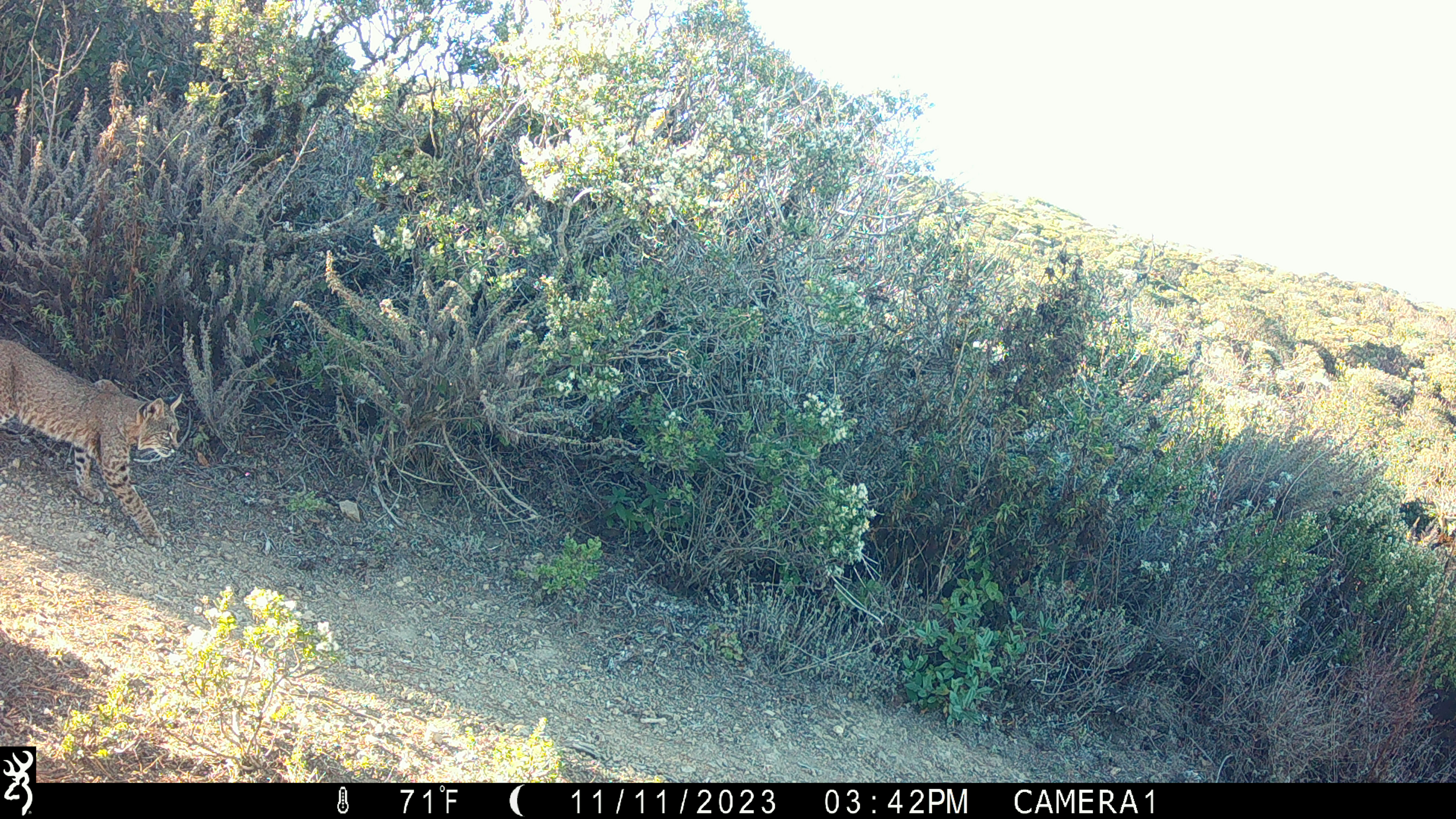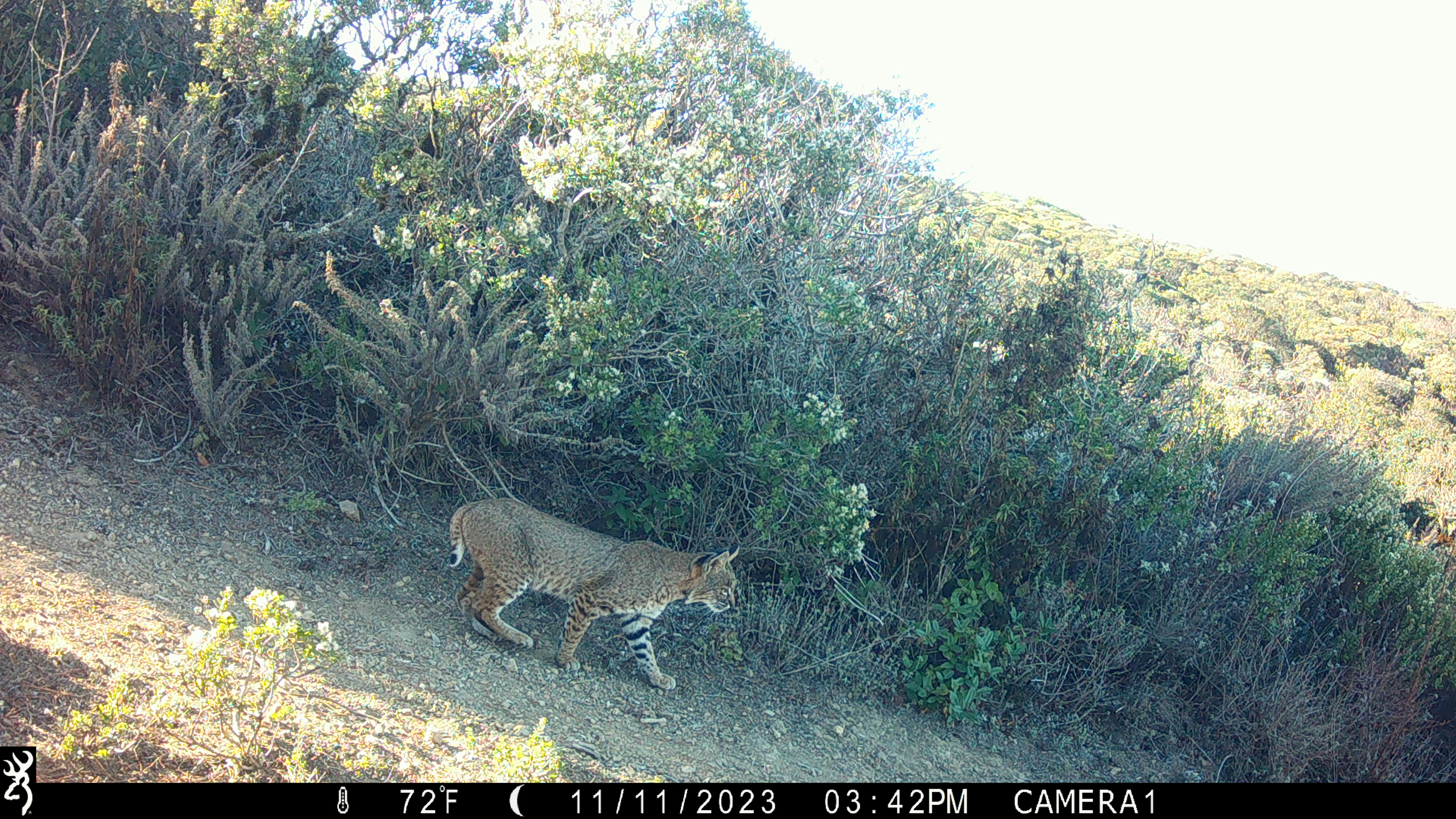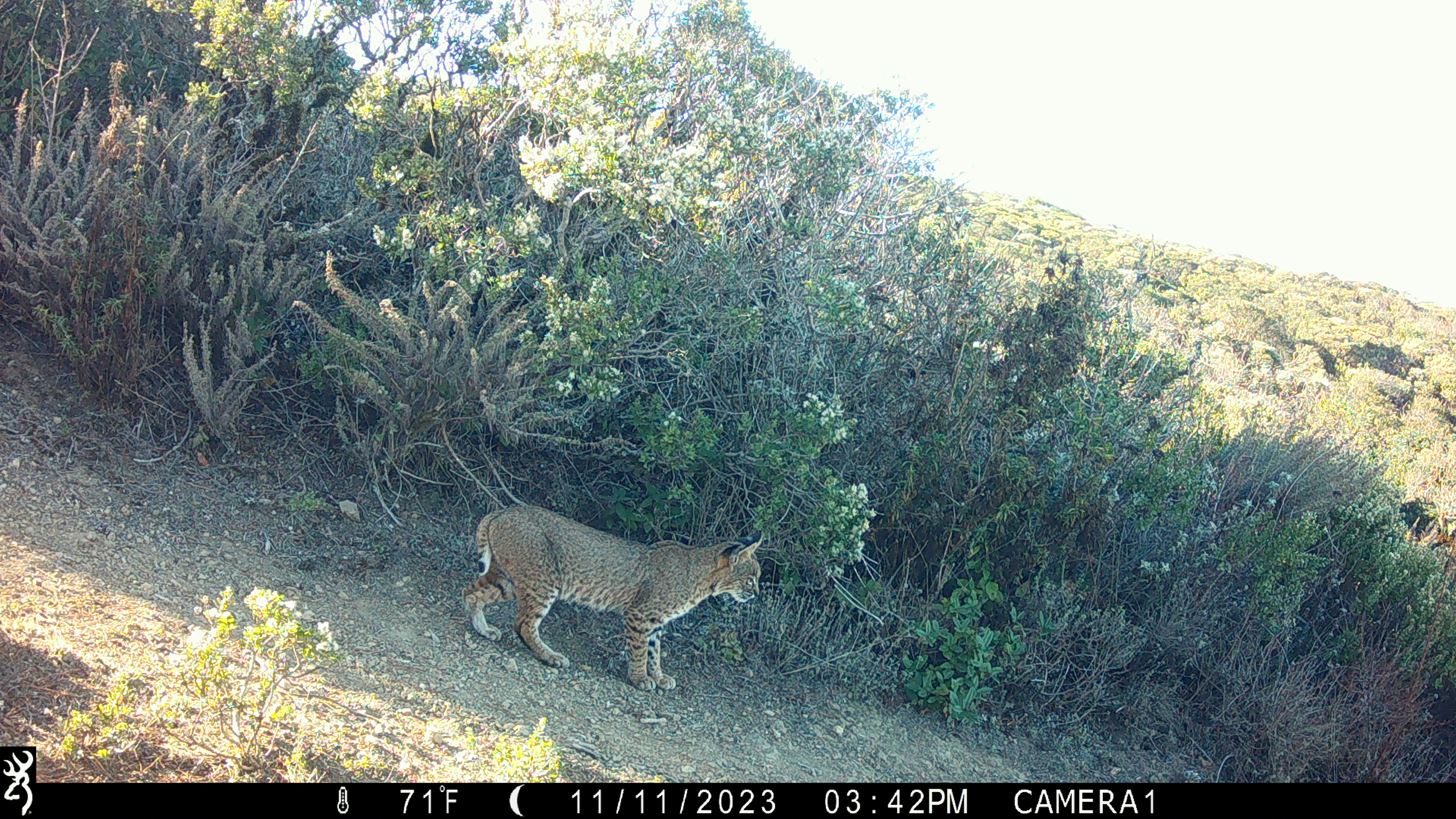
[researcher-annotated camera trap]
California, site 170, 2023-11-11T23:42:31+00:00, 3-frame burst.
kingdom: Animalia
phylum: Chordata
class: Mammalia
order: Carnivora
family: Felidae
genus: Lynx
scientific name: Lynx rufus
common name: bobcat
Bobcat (Lynx rufus).